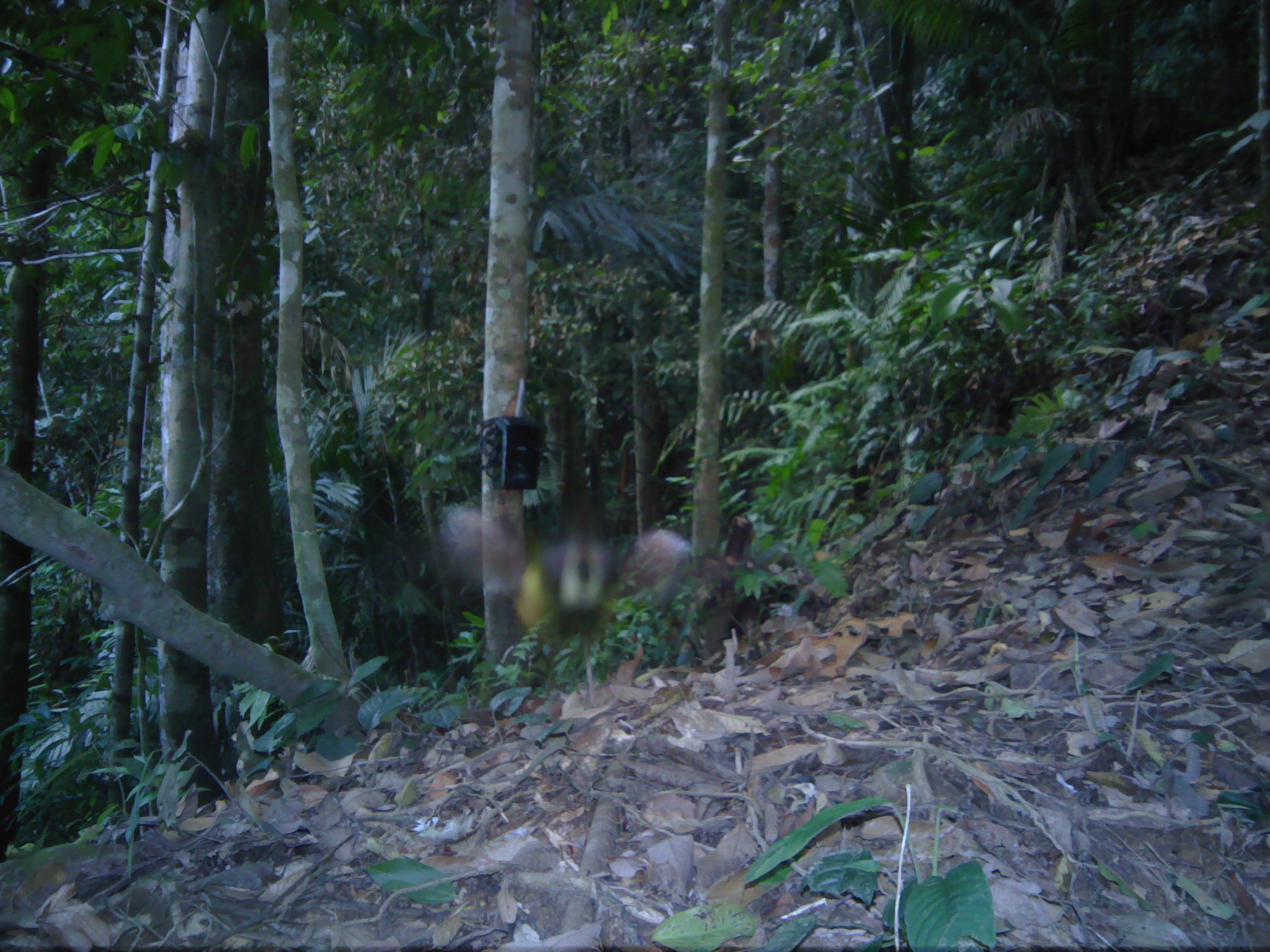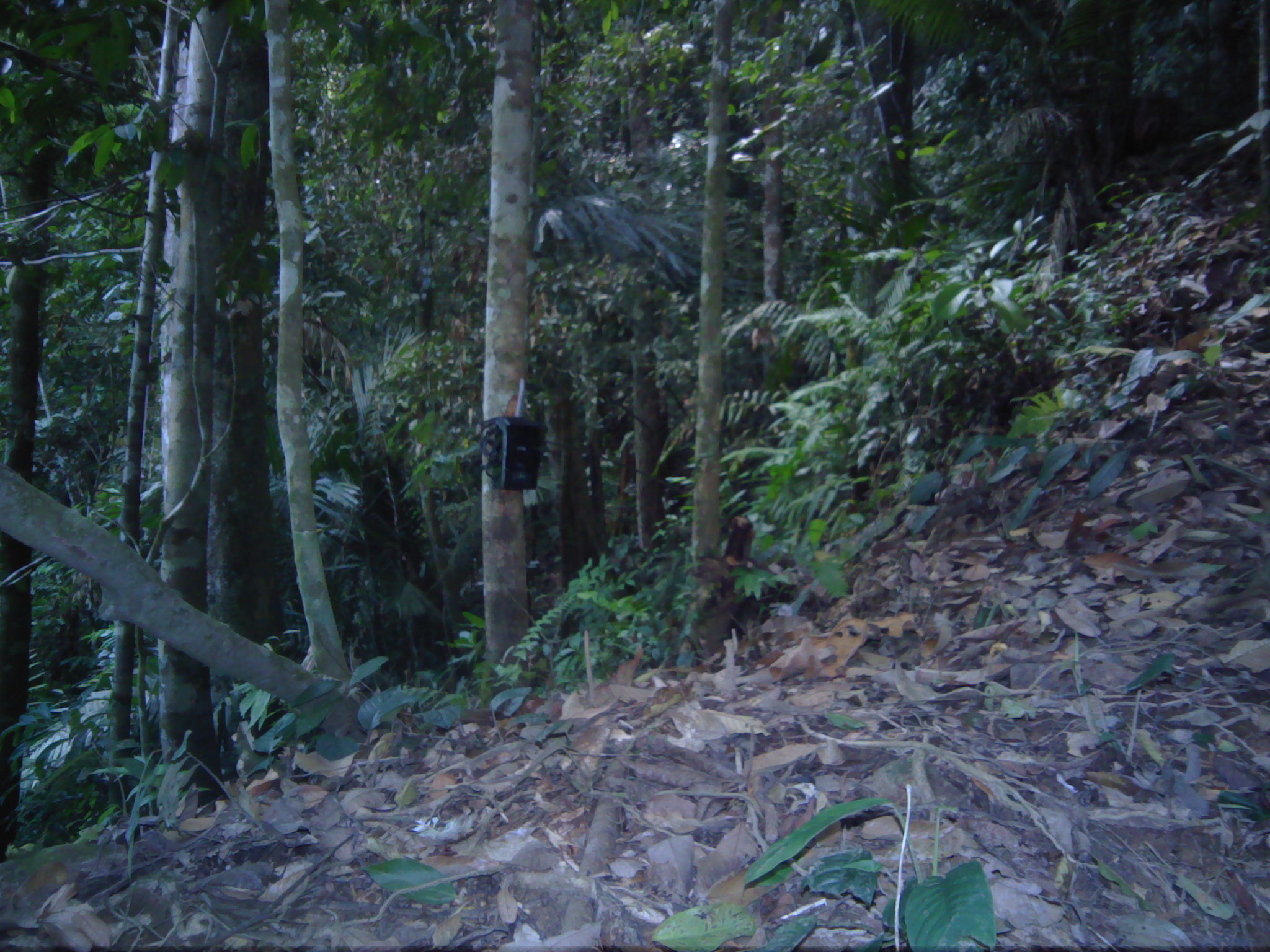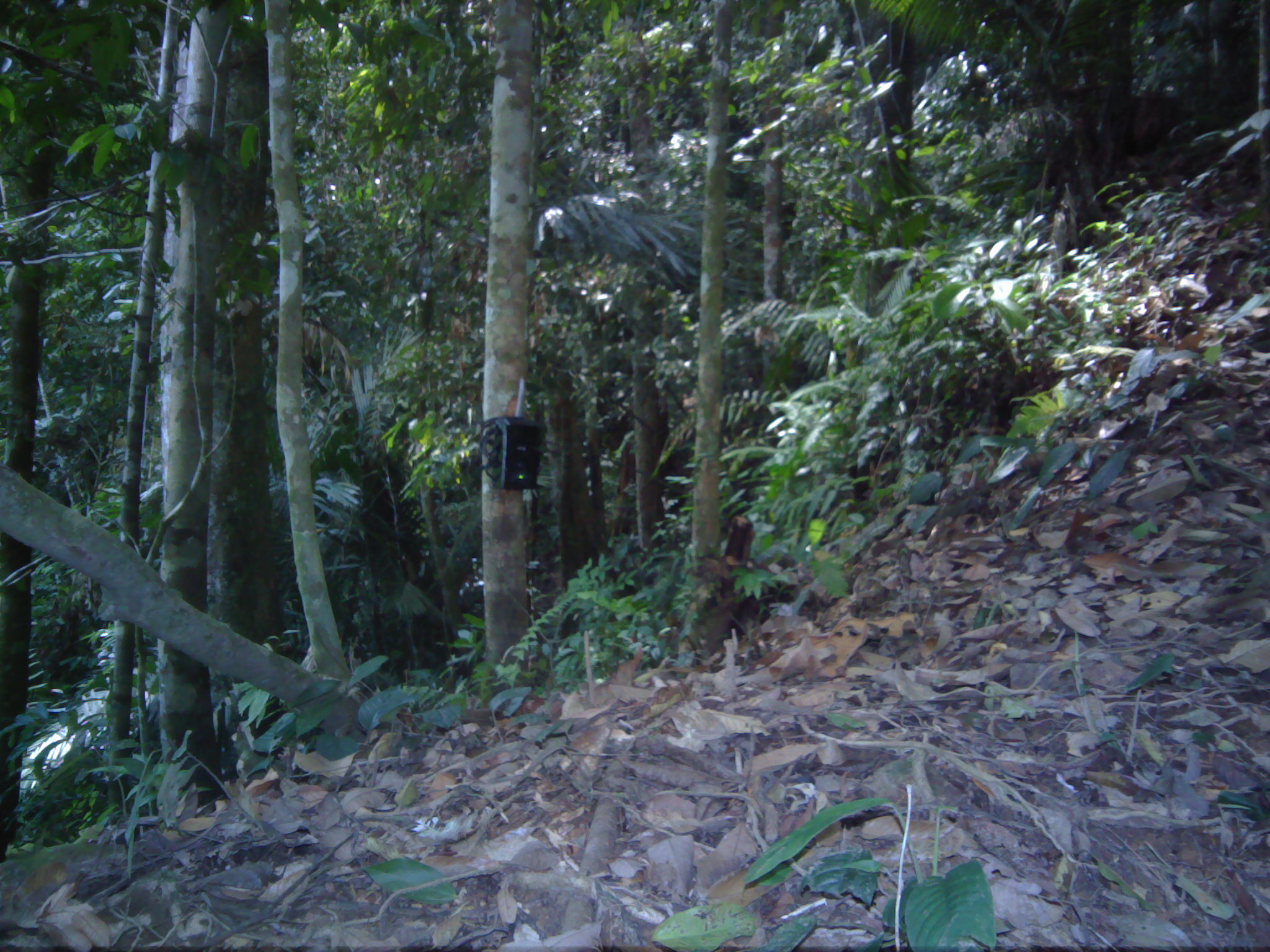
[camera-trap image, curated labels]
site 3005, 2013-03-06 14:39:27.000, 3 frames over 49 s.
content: unidentified animal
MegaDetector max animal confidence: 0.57